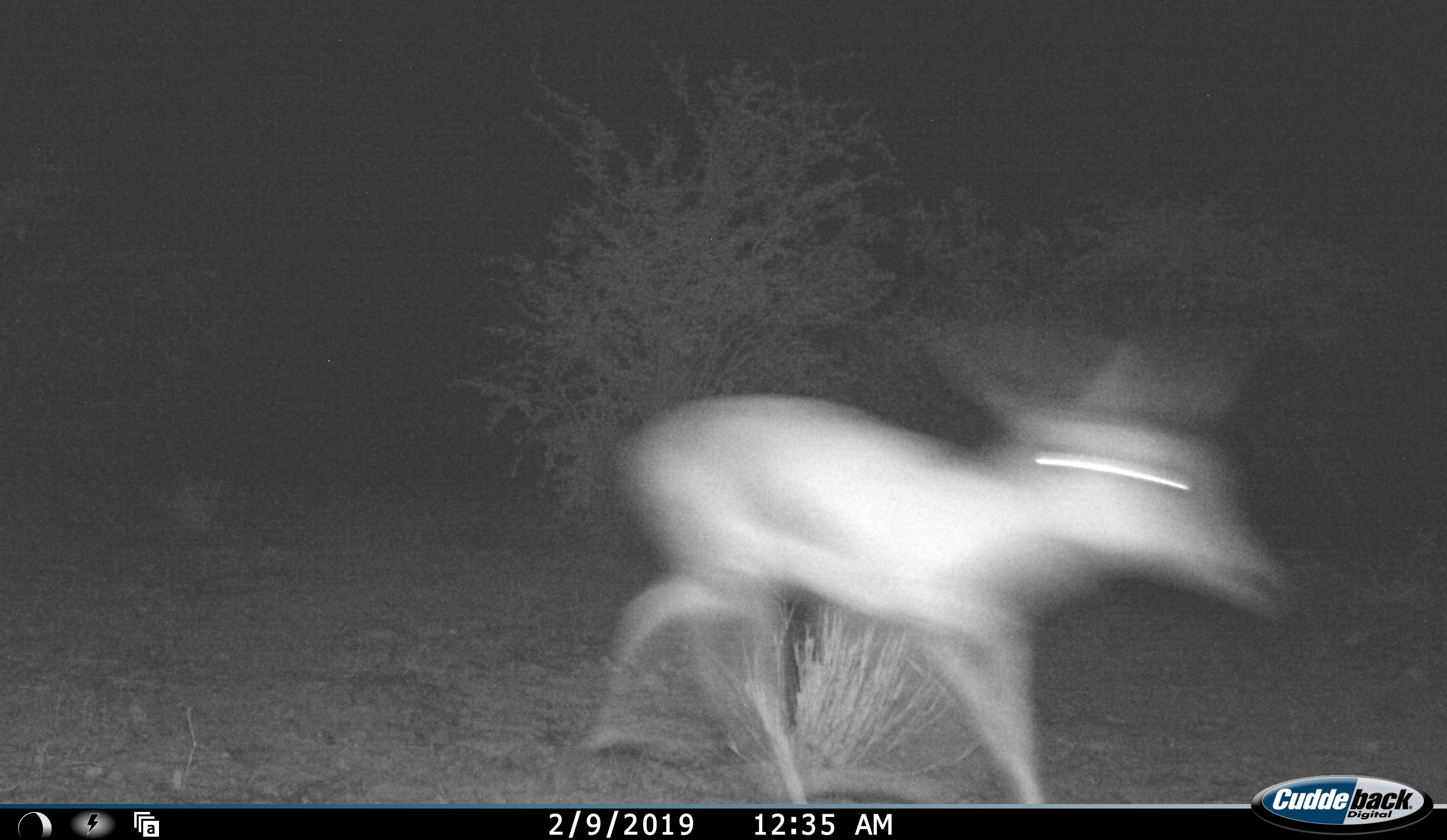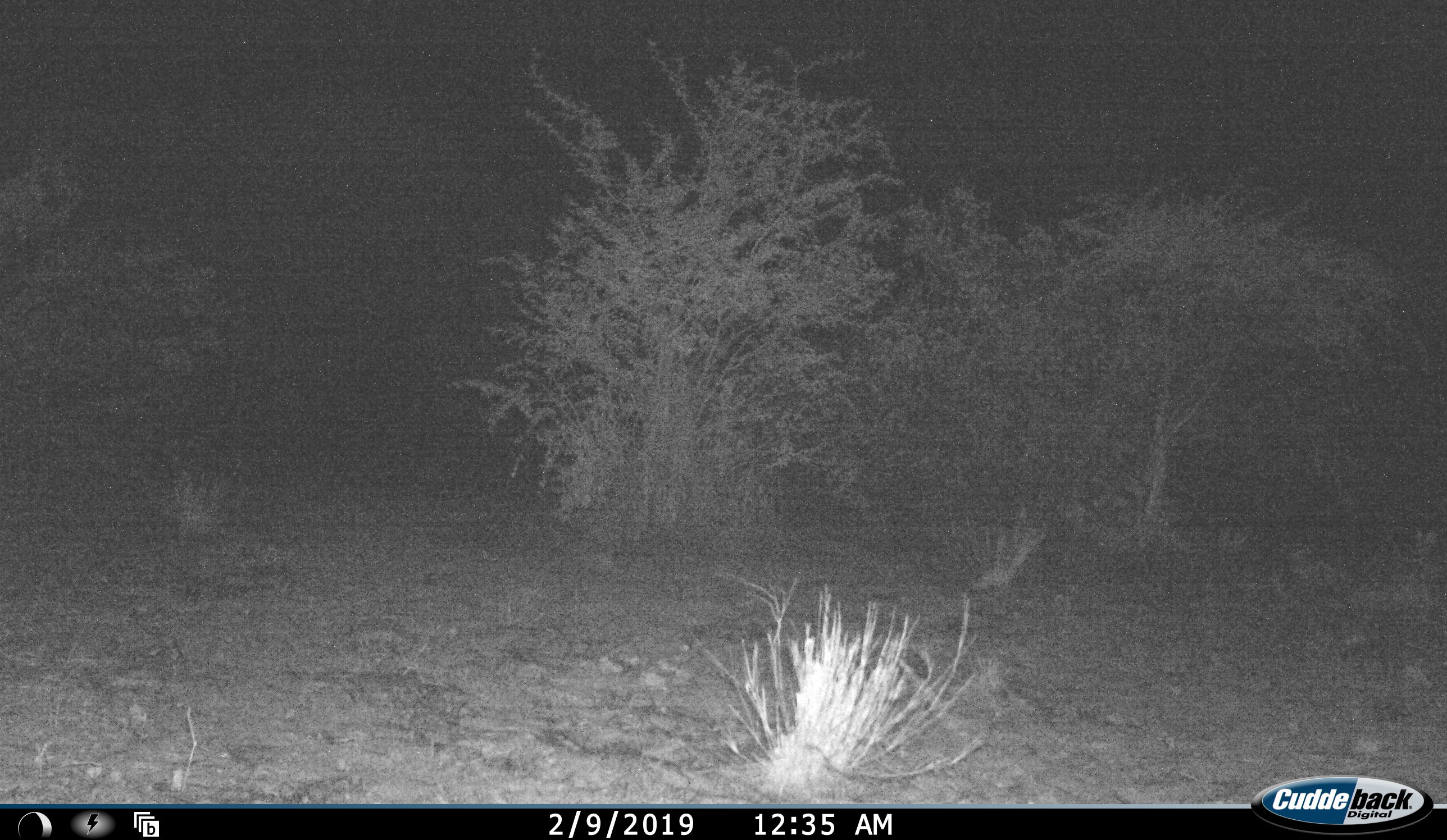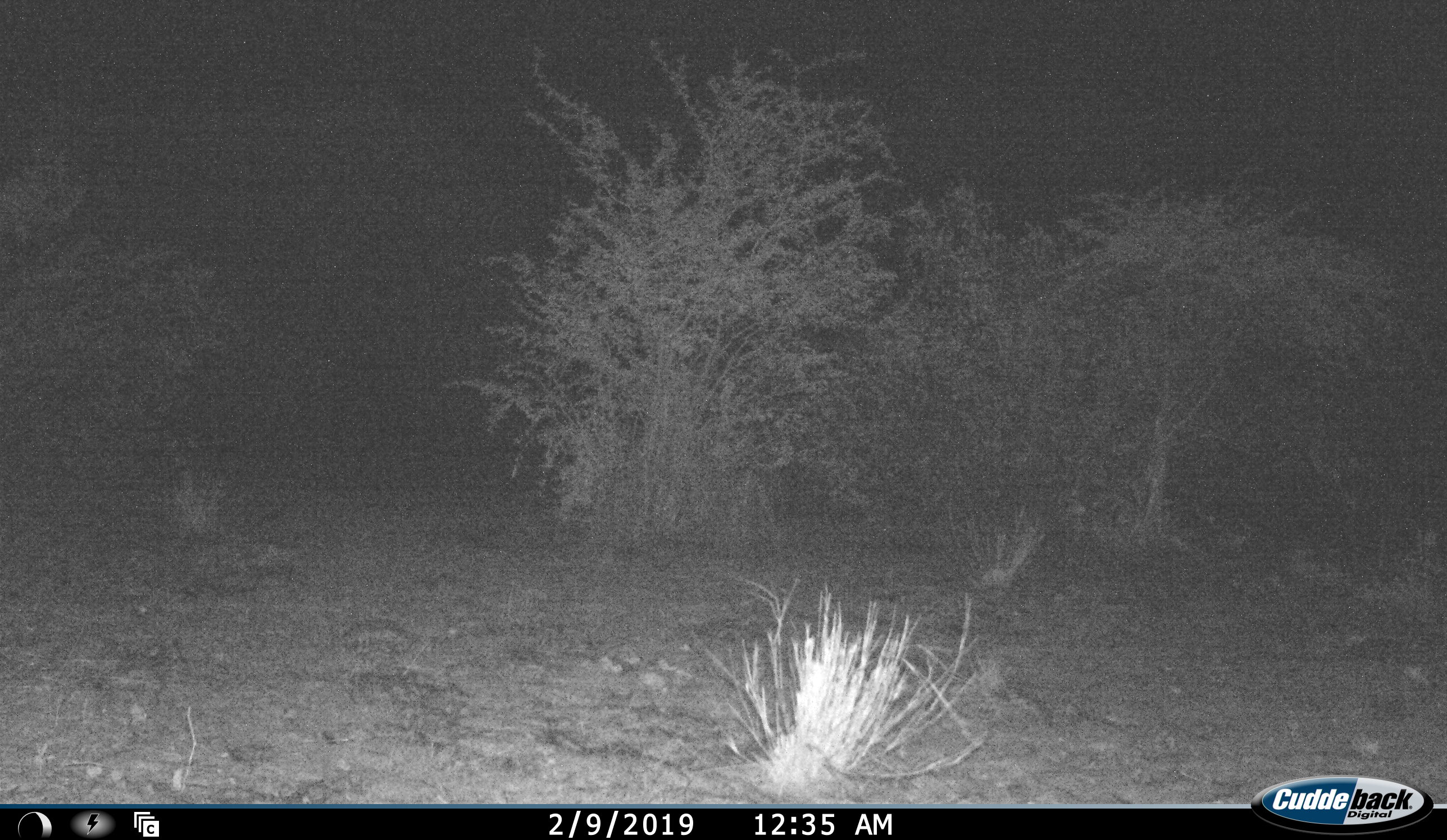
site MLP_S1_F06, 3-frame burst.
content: unidentified animal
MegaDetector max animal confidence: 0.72